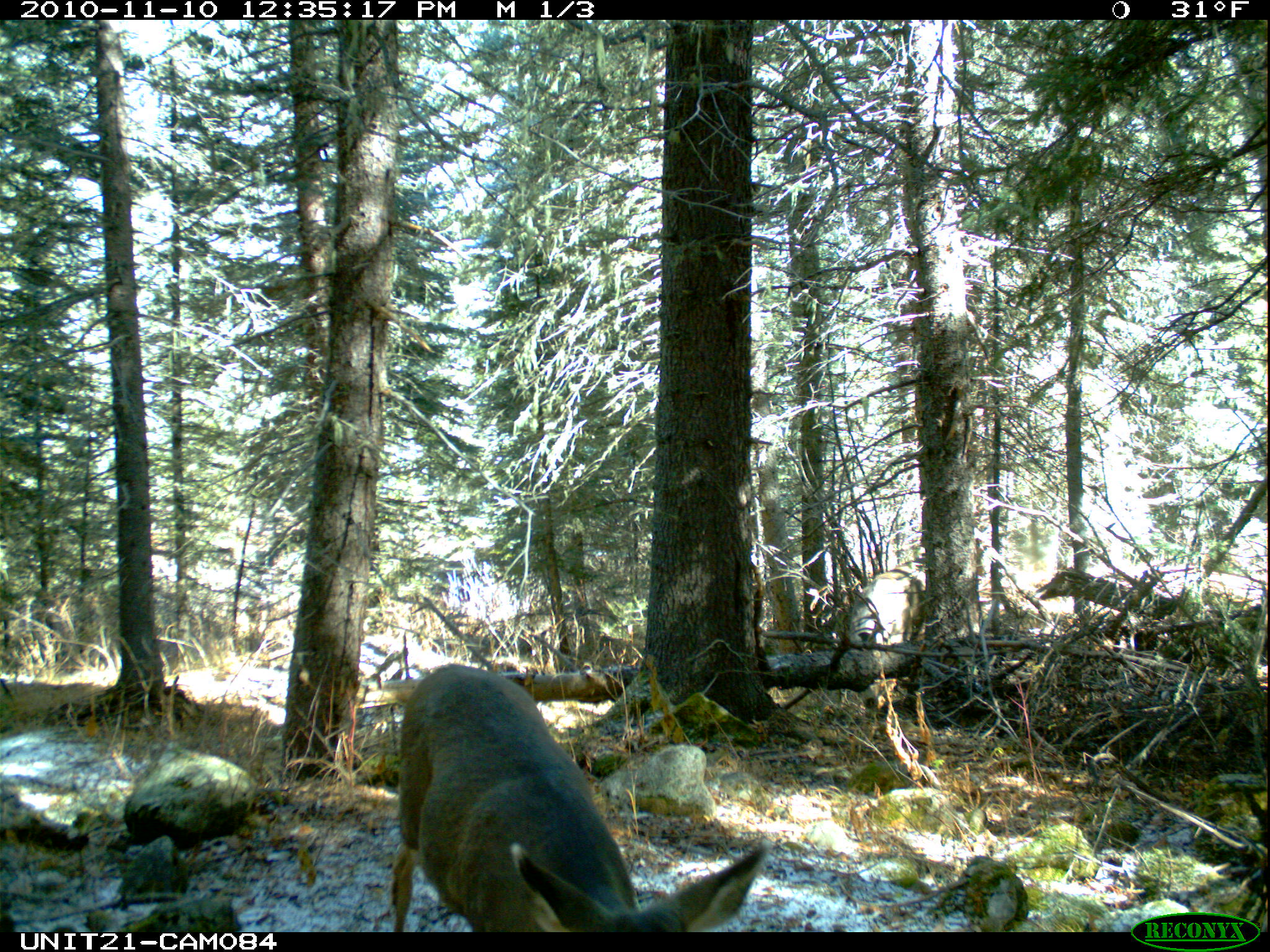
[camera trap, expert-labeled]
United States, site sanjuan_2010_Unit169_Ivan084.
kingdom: Animalia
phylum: Chordata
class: Mammalia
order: Artiodactyla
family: Cervidae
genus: Odocoileus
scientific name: Odocoileus hemionus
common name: mule deer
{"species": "Odocoileus hemionus (mule deer)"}